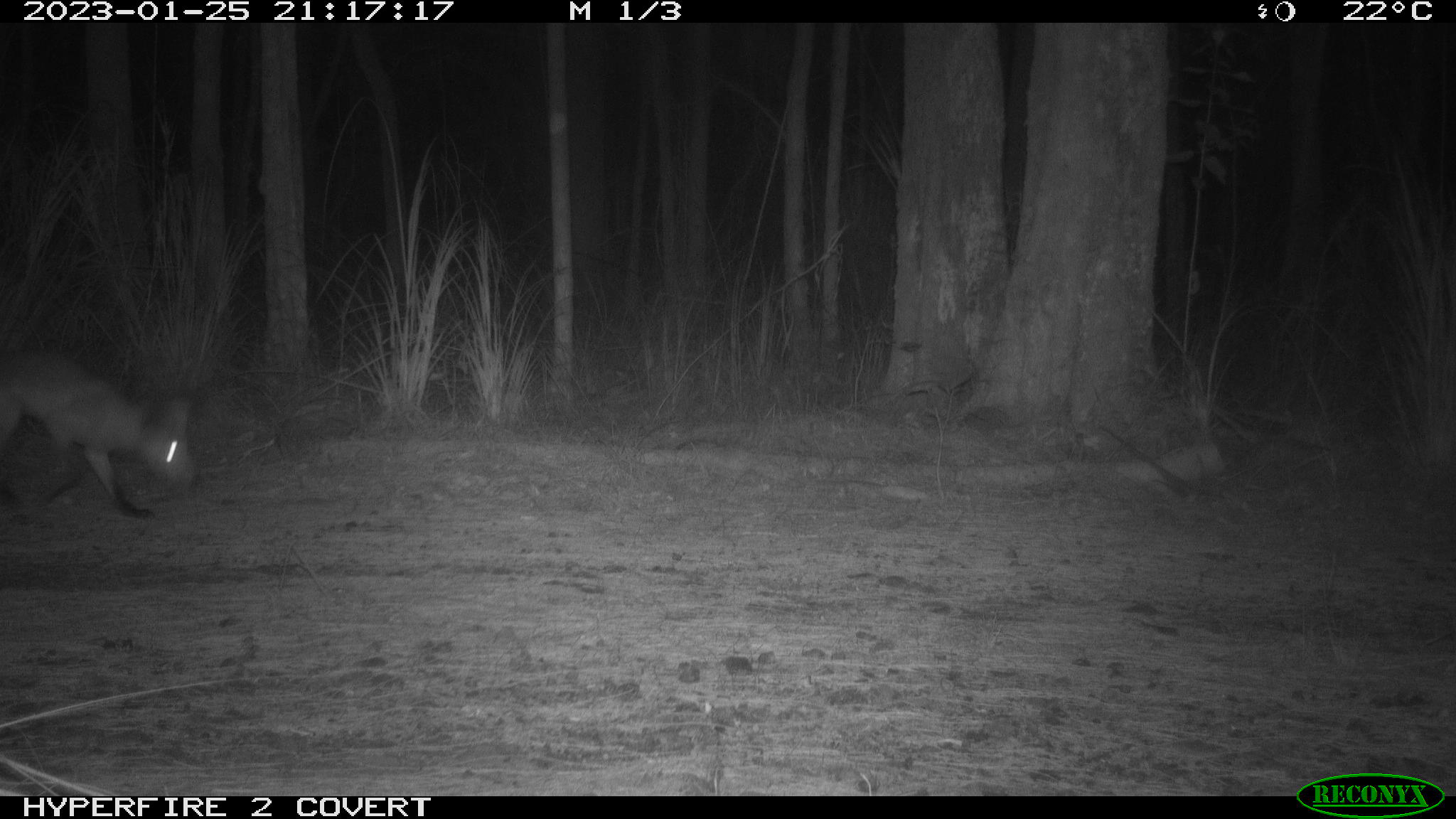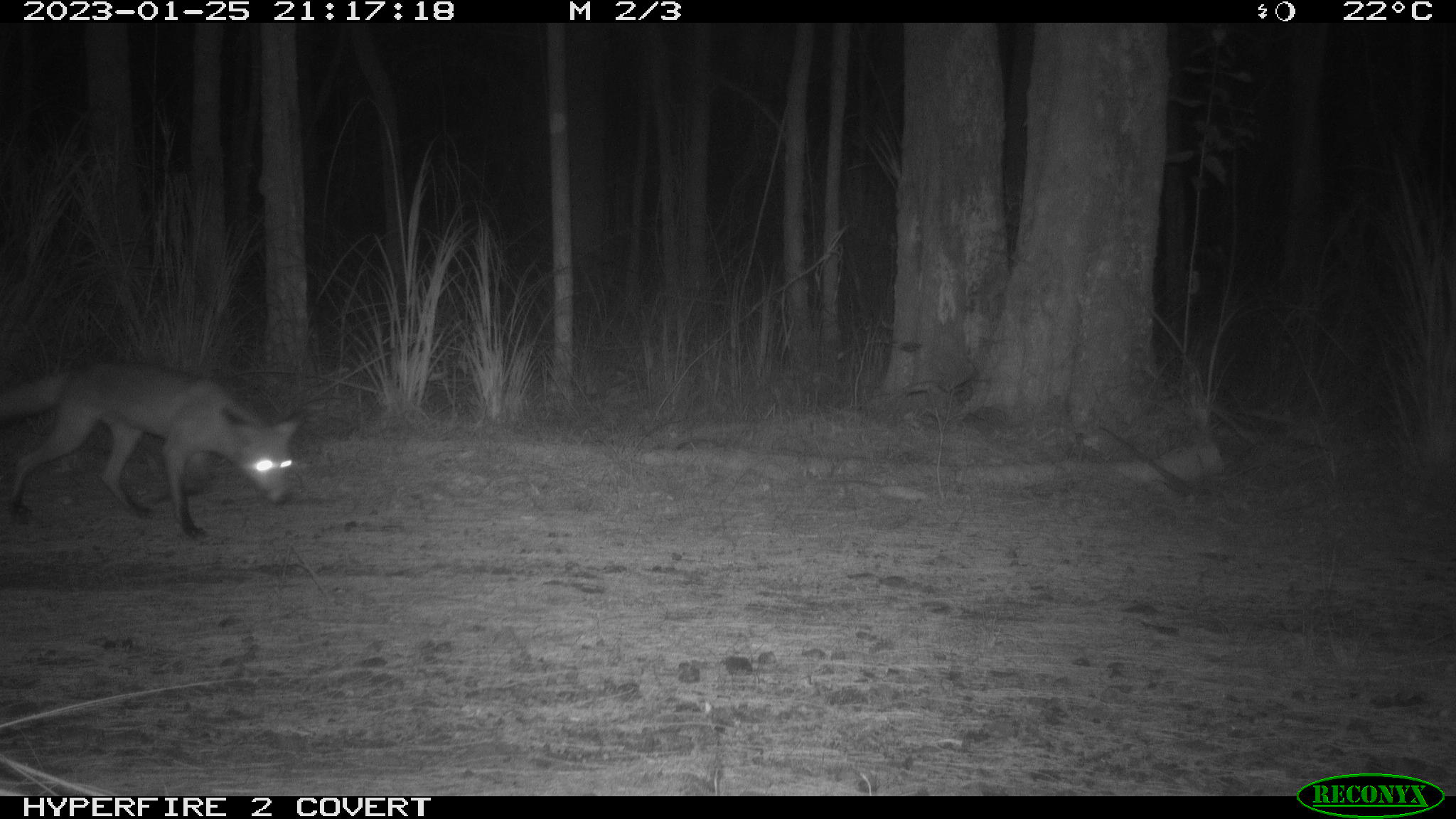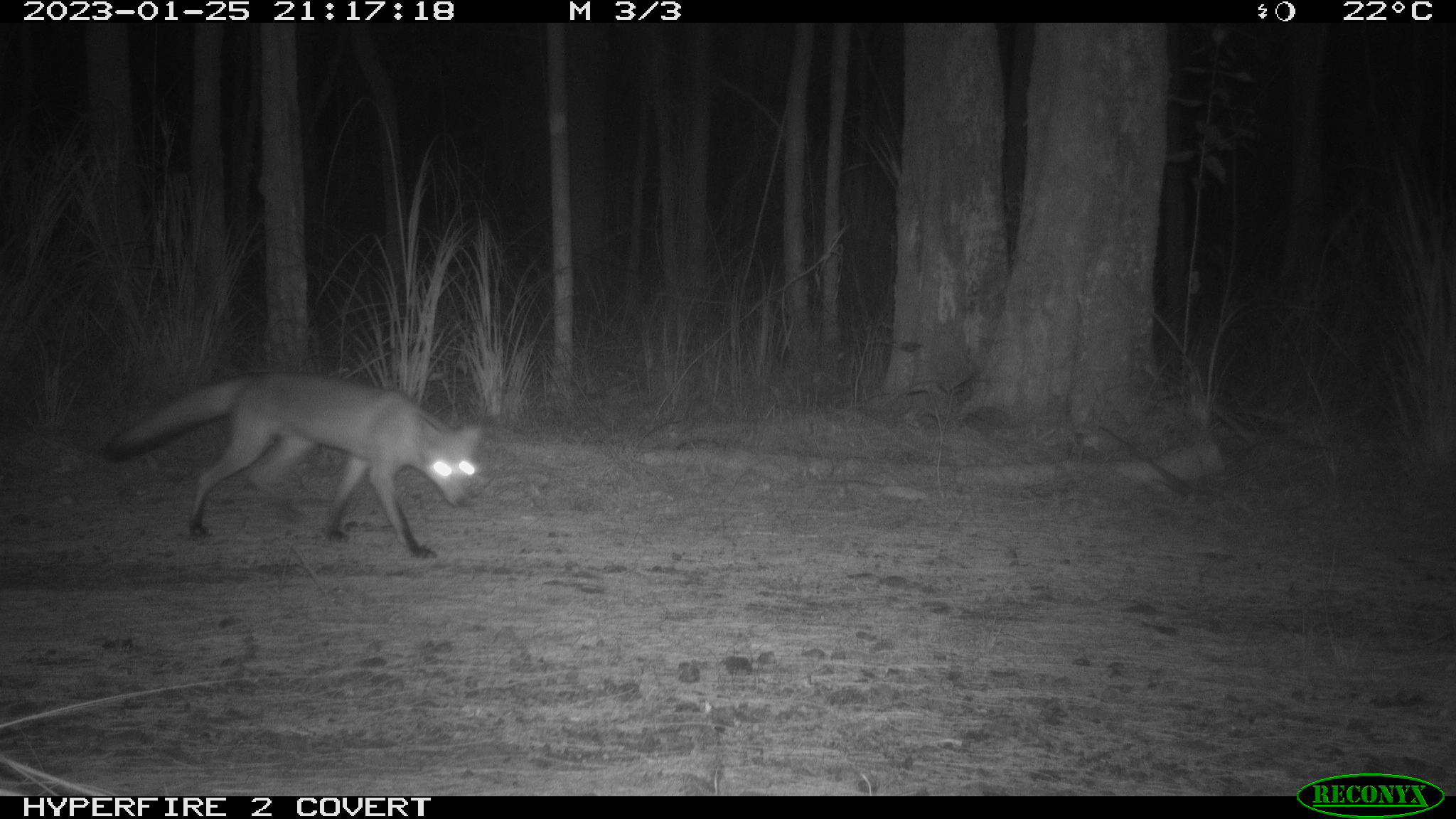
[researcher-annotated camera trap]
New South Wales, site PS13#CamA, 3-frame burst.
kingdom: Animalia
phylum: Chordata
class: Mammalia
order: Carnivora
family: Canidae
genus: Vulpes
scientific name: Vulpes vulpes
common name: red fox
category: fox